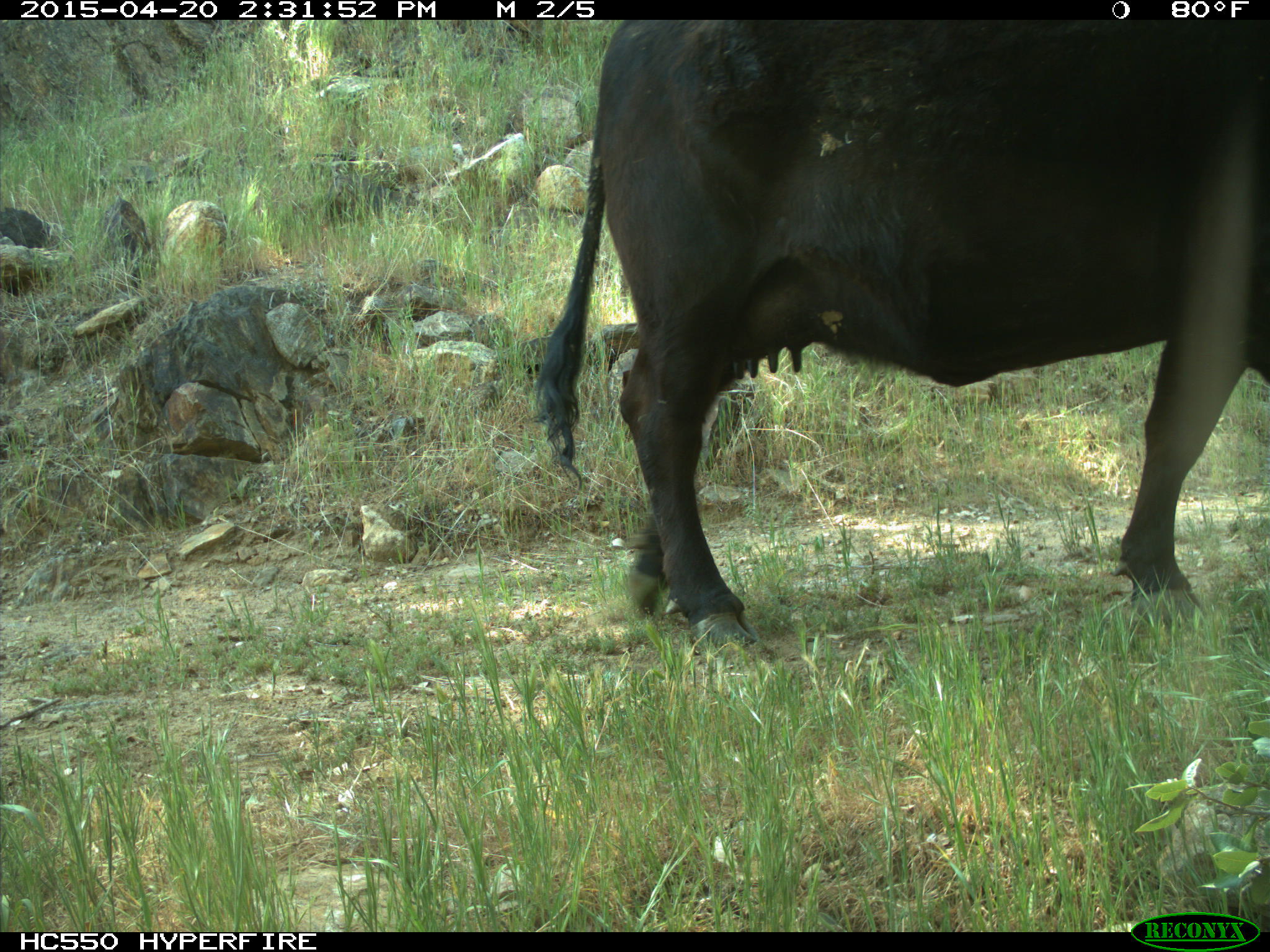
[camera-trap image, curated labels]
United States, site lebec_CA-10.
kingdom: Animalia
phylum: Chordata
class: Mammalia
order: Artiodactyla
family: Bovidae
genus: Bos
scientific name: Bos taurus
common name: domestic cow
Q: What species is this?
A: Bos taurus (domestic cow).